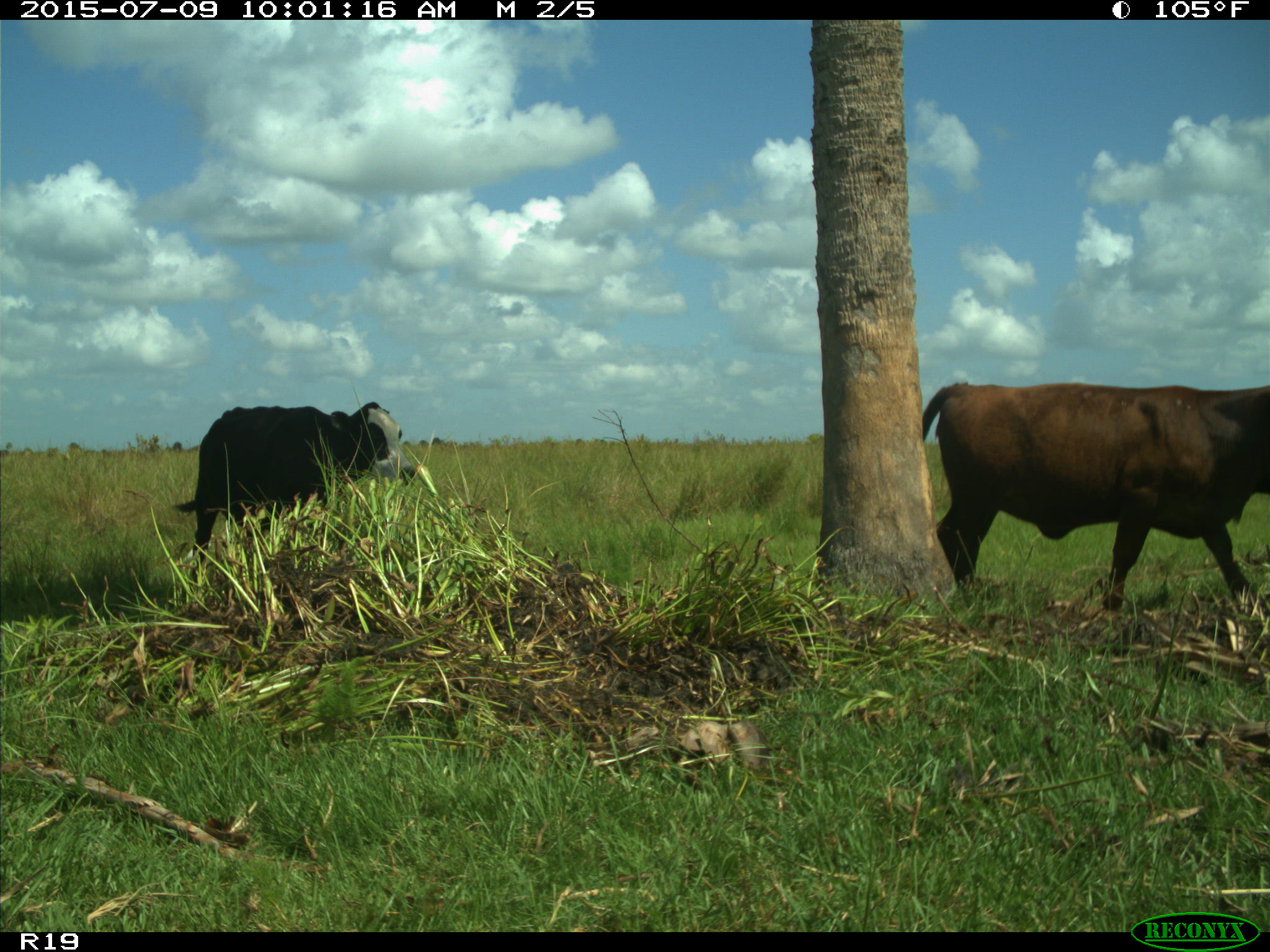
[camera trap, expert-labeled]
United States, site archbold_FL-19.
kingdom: Animalia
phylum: Chordata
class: Mammalia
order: Artiodactyla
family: Bovidae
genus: Bos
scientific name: Bos taurus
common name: domestic cow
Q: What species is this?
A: Bos taurus (domestic cow).